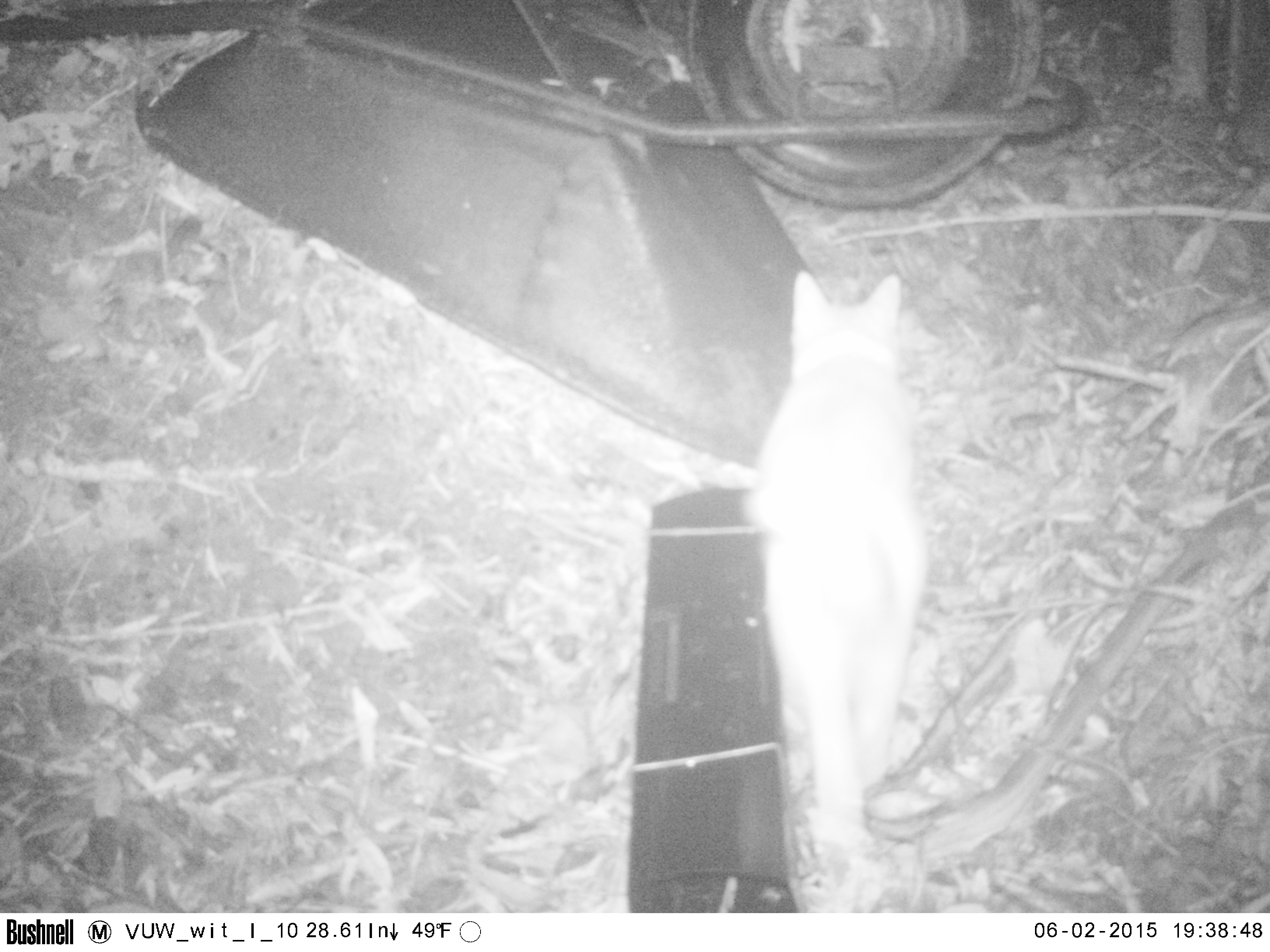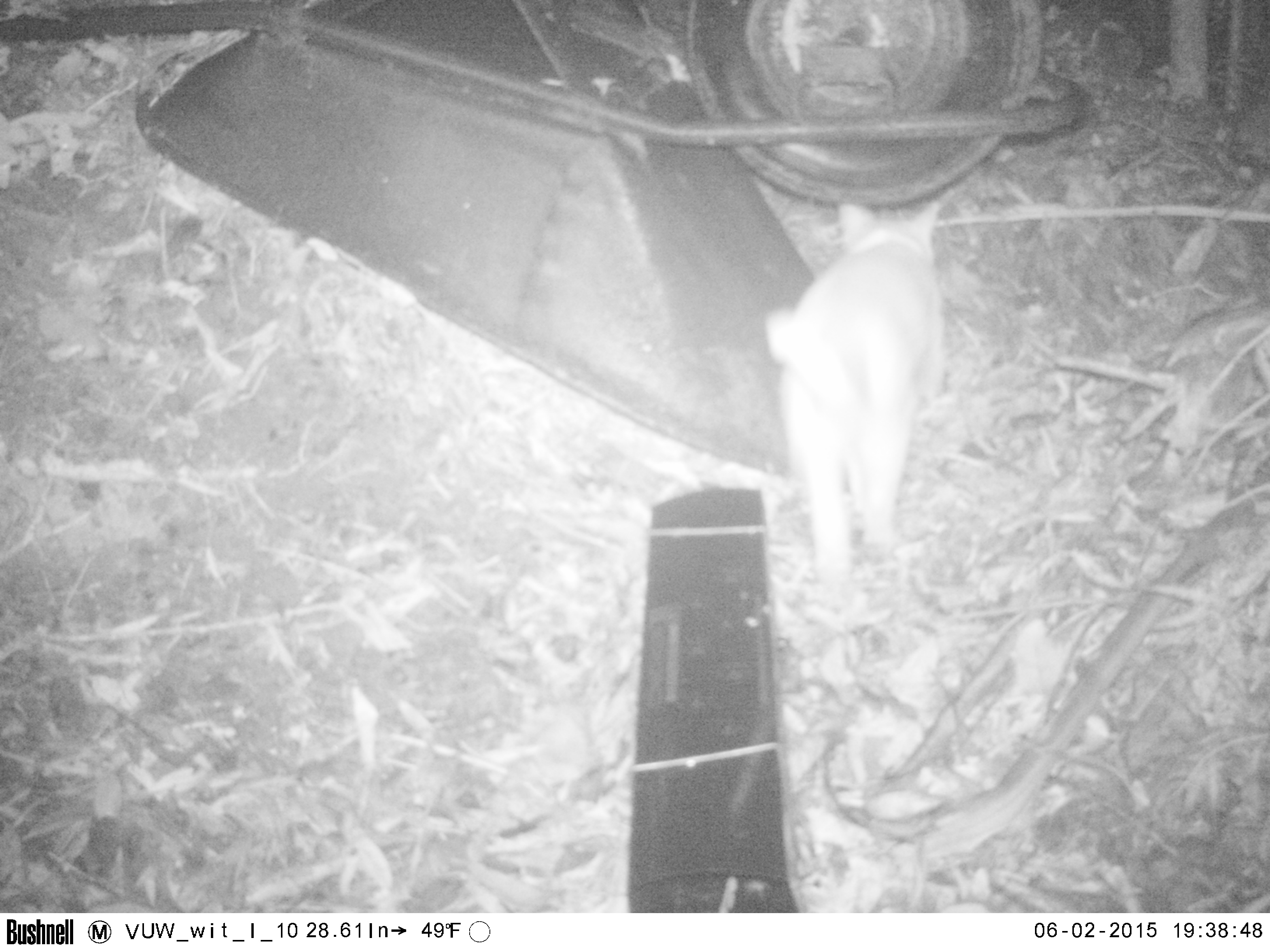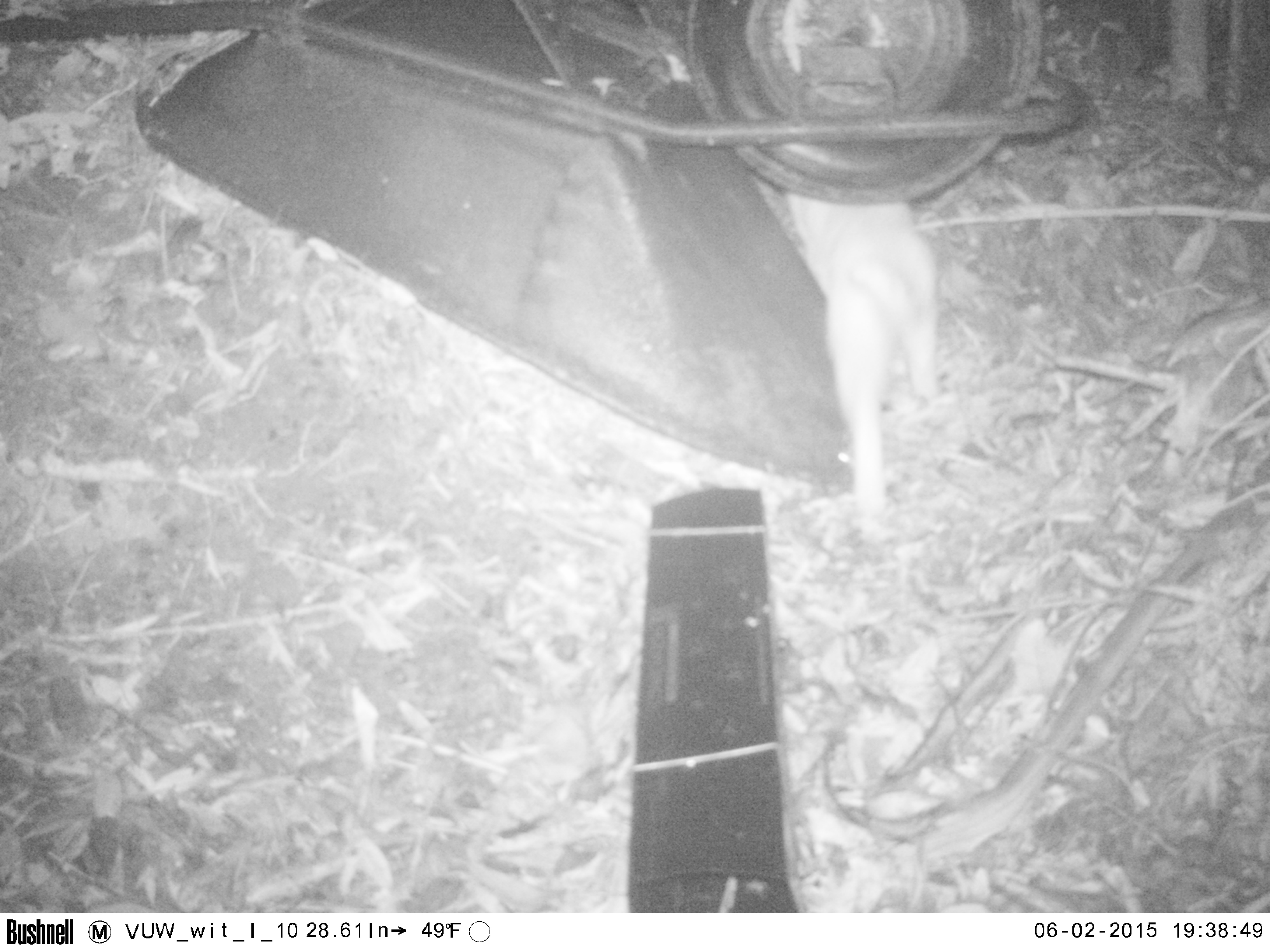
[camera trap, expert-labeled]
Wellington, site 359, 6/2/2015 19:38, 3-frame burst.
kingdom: Animalia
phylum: Chordata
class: Mammalia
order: Carnivora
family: Felidae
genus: Felis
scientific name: Felis catus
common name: cat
Cat (Felis catus).